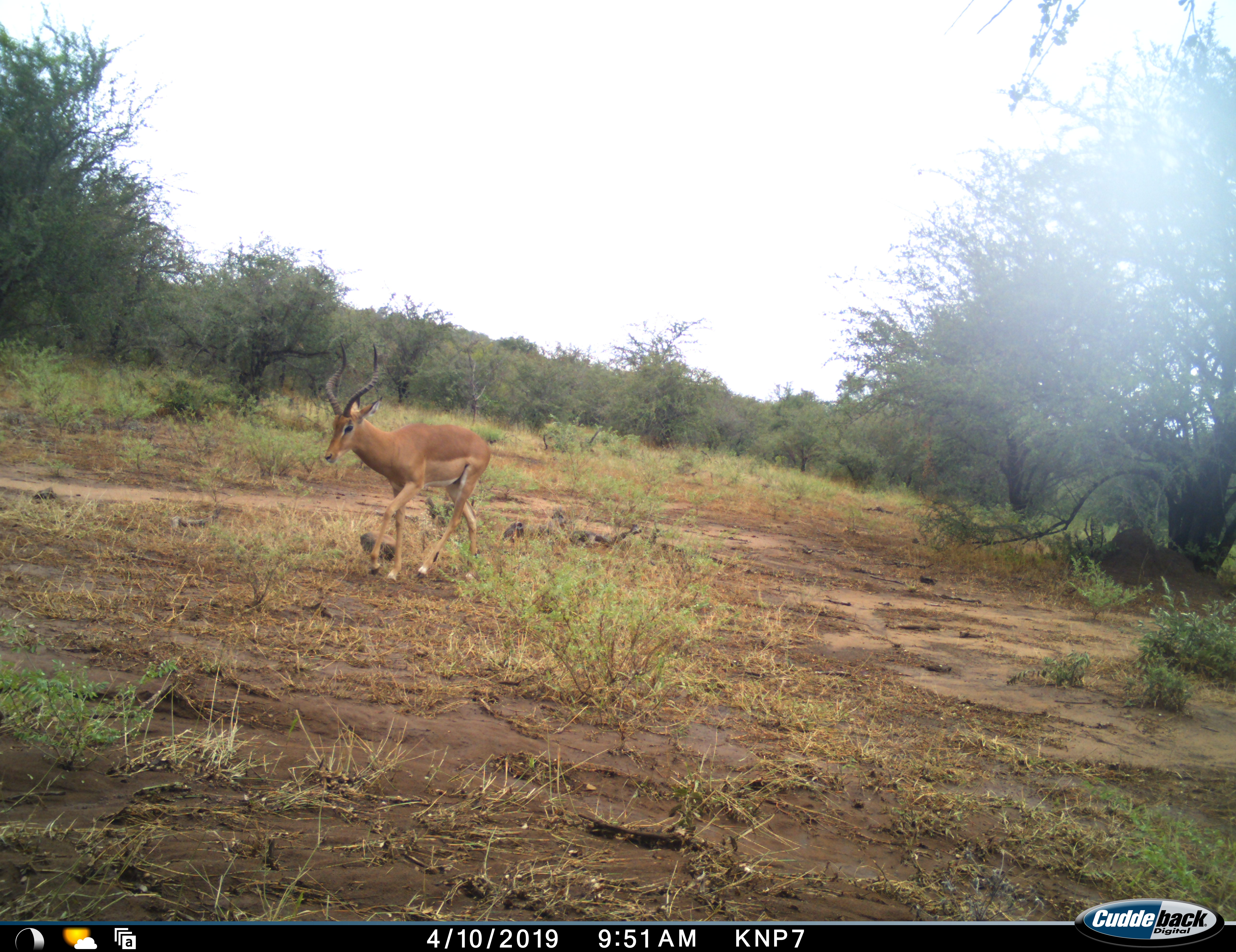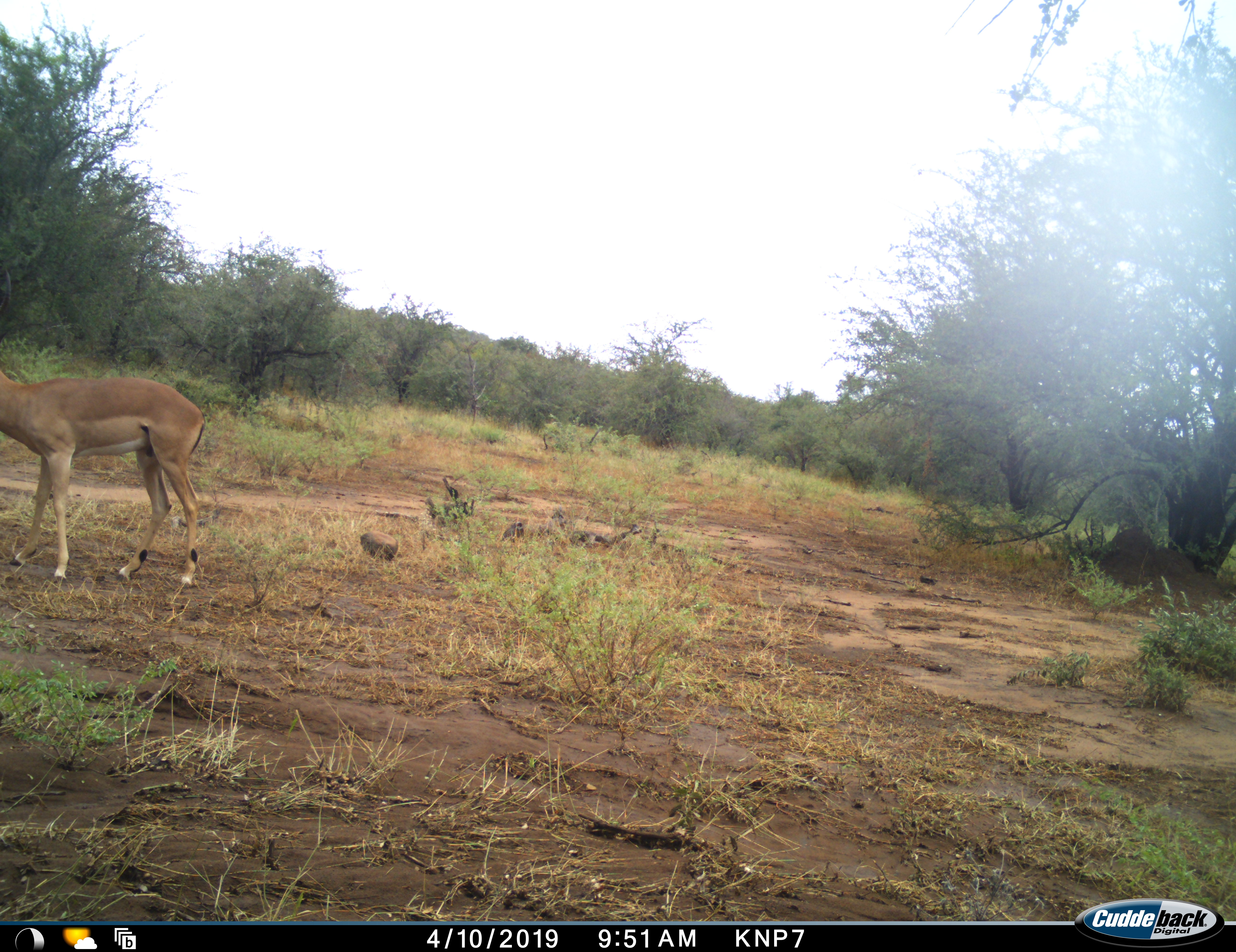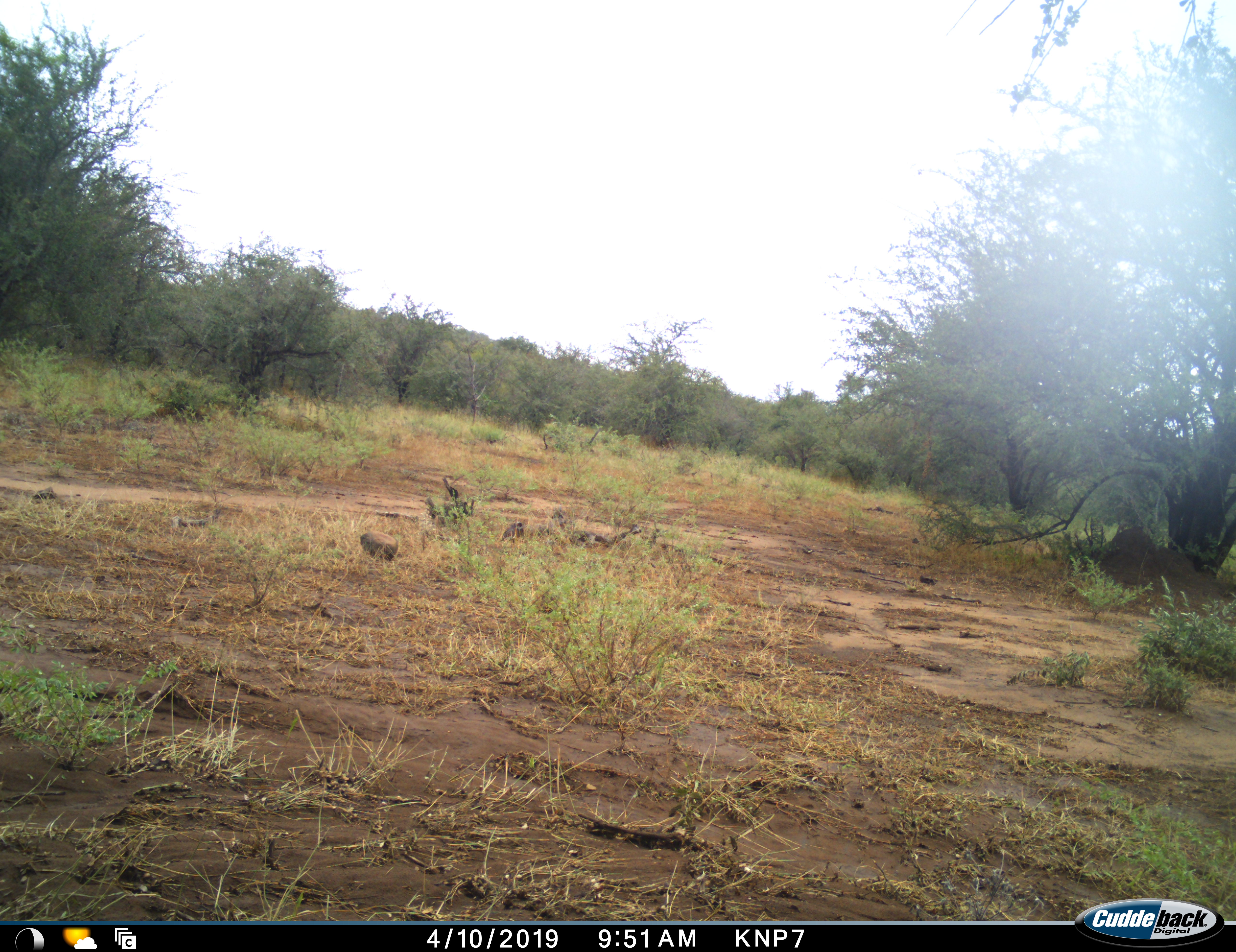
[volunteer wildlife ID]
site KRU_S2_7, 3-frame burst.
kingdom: Animalia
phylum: Chordata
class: Mammalia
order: Artiodactyla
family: Bovidae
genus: Aepyceros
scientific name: Aepyceros melampus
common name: impala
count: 1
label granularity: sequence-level